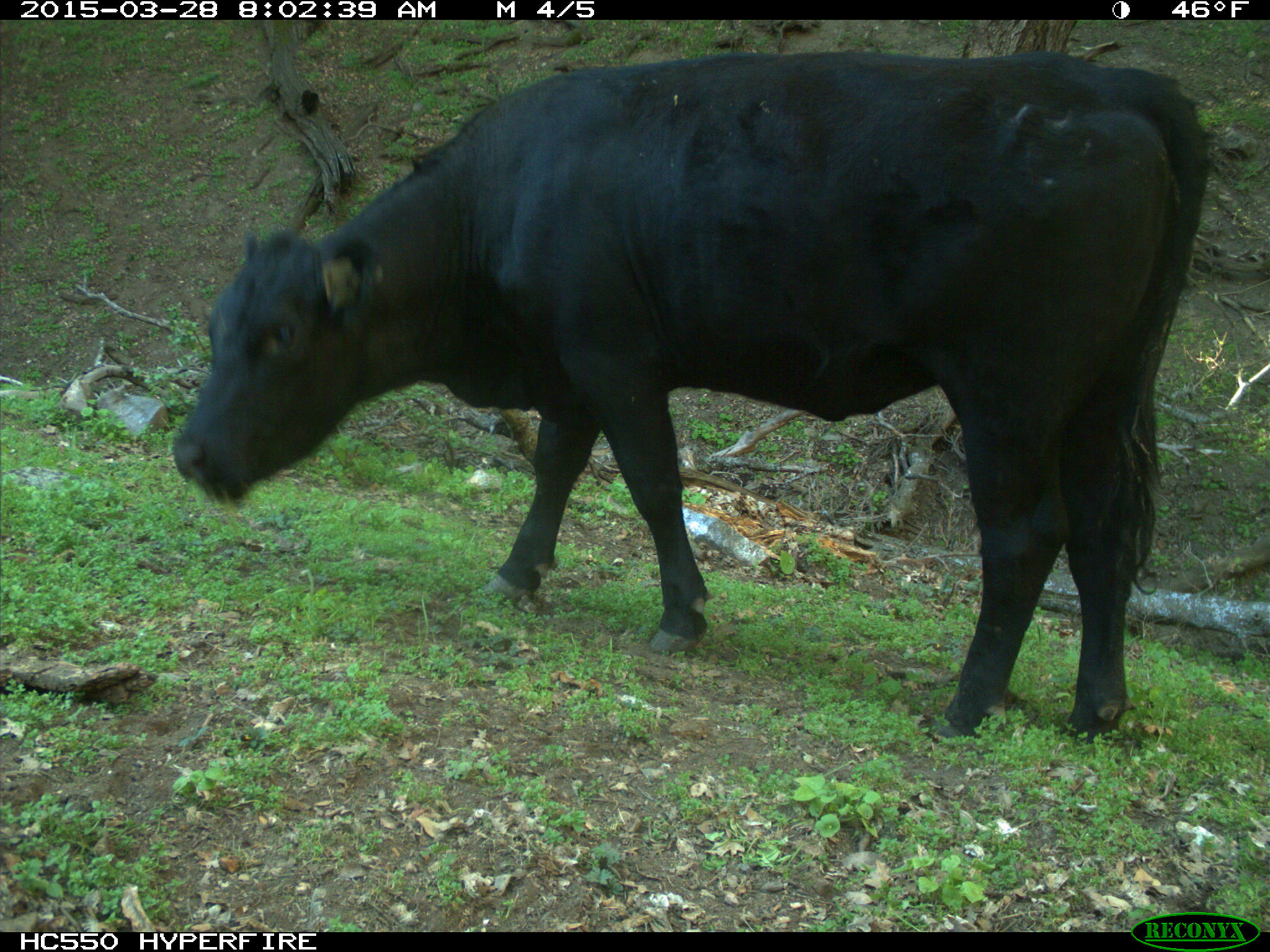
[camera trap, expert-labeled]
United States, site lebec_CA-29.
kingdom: Animalia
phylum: Chordata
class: Mammalia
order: Artiodactyla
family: Bovidae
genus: Bos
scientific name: Bos taurus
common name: domestic cow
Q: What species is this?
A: Bos taurus (domestic cow).